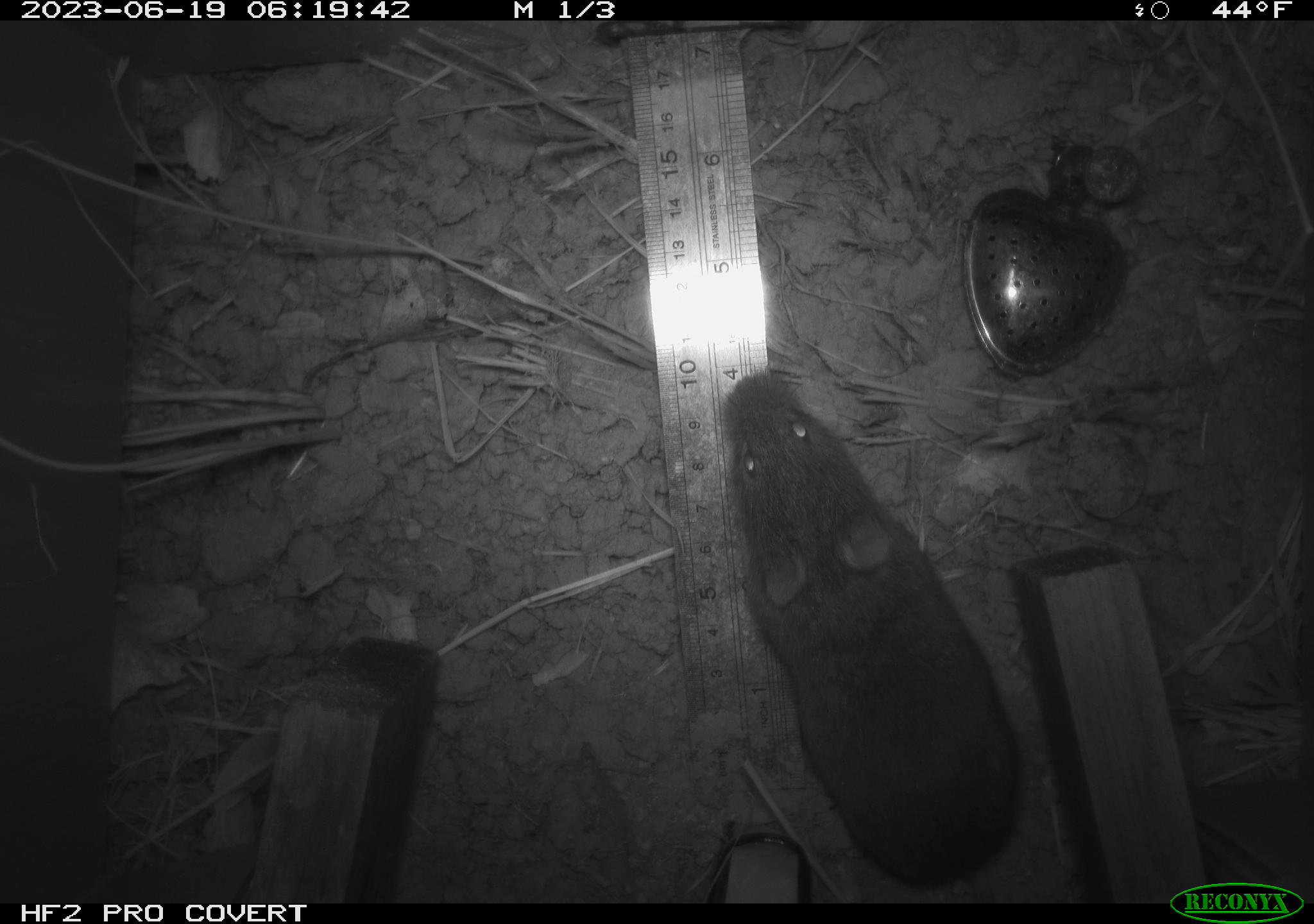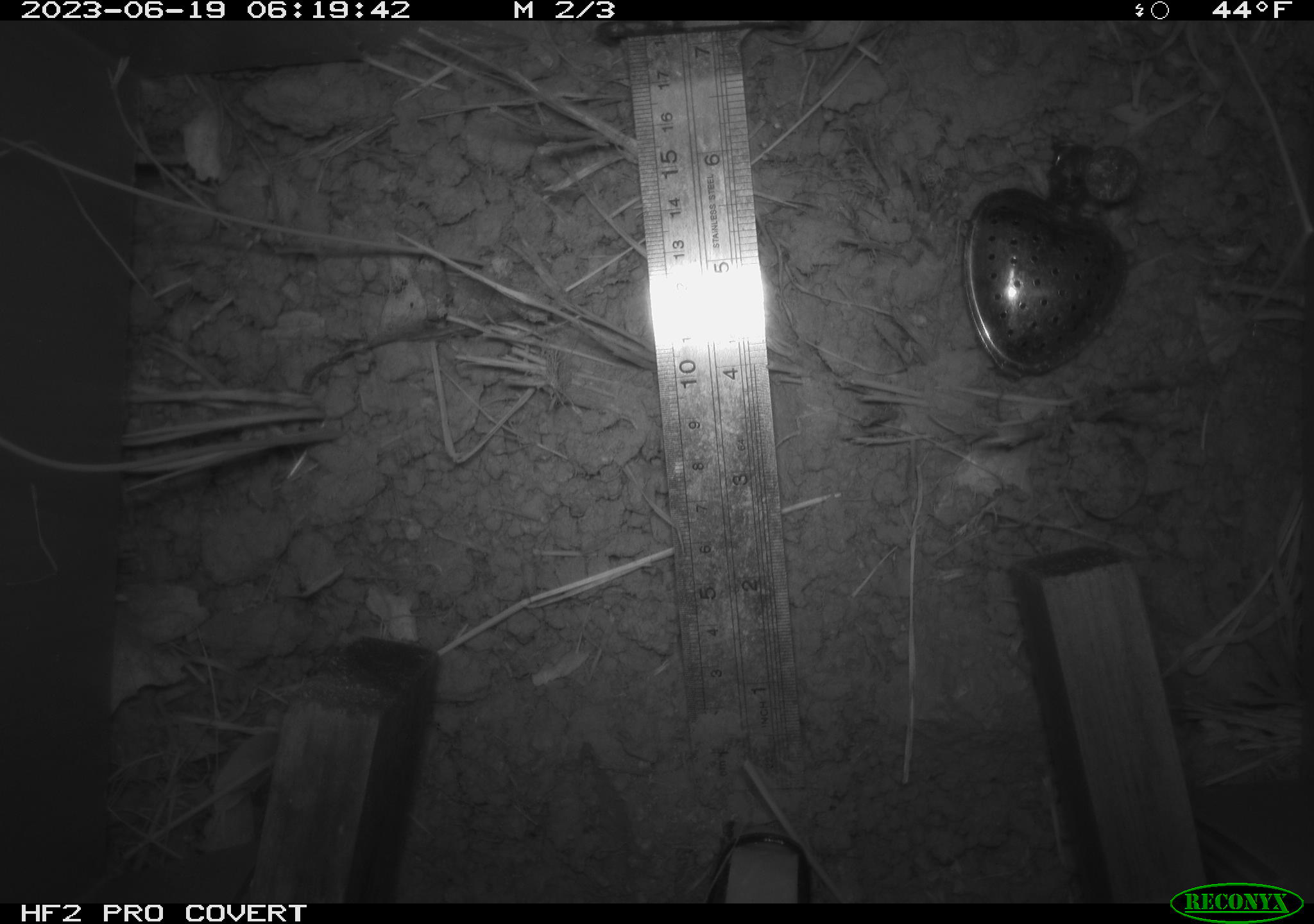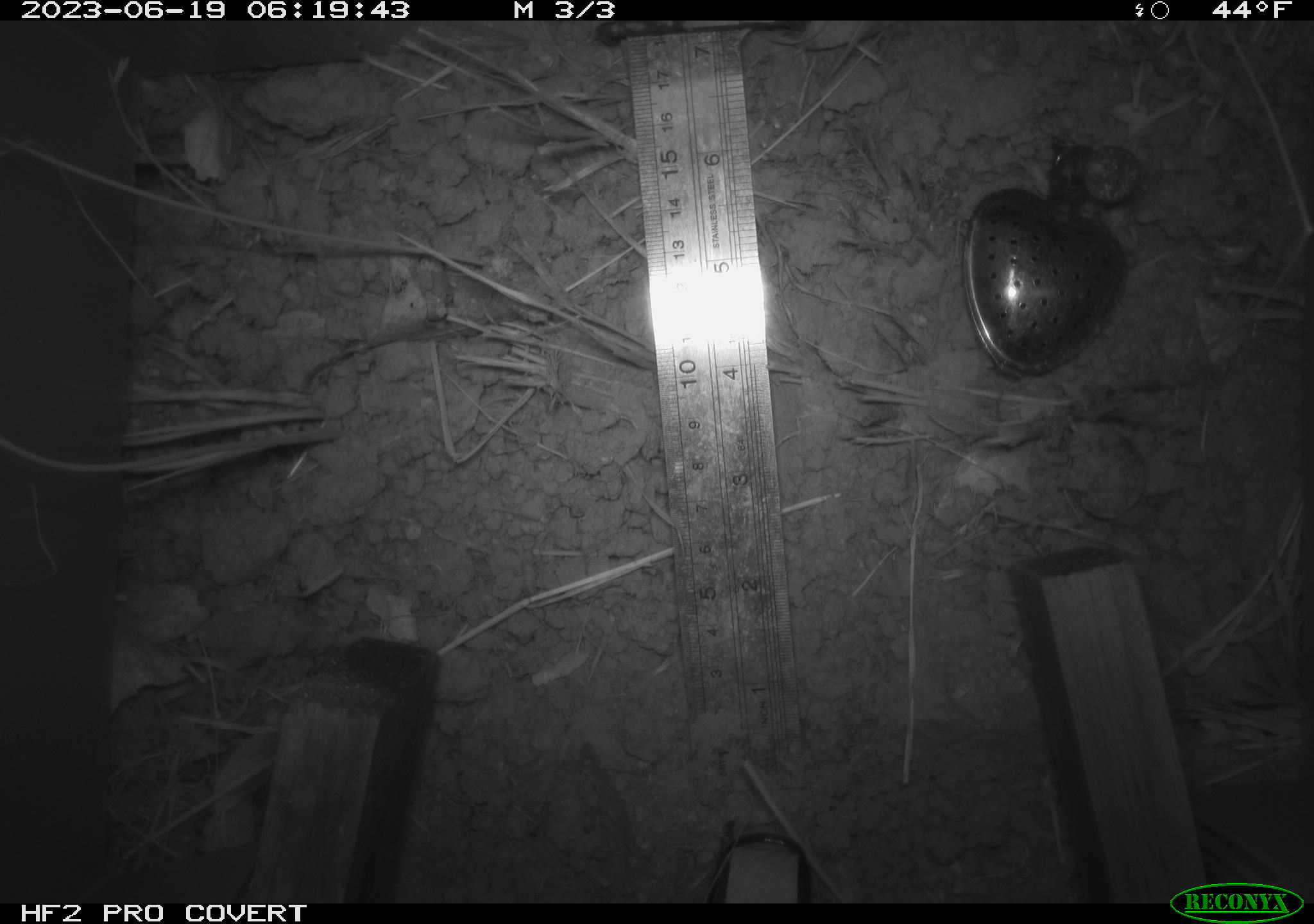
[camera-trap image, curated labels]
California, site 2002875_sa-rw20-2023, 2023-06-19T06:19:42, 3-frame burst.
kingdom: Animalia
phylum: Chordata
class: Mammalia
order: Rodentia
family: Cricetidae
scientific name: Arvicolinae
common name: voles, lemmings, and muskrats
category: arvicolinae subfamily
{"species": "arvicolinae subfamily (voles, lemmings, and muskrats) (Arvicolinae)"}